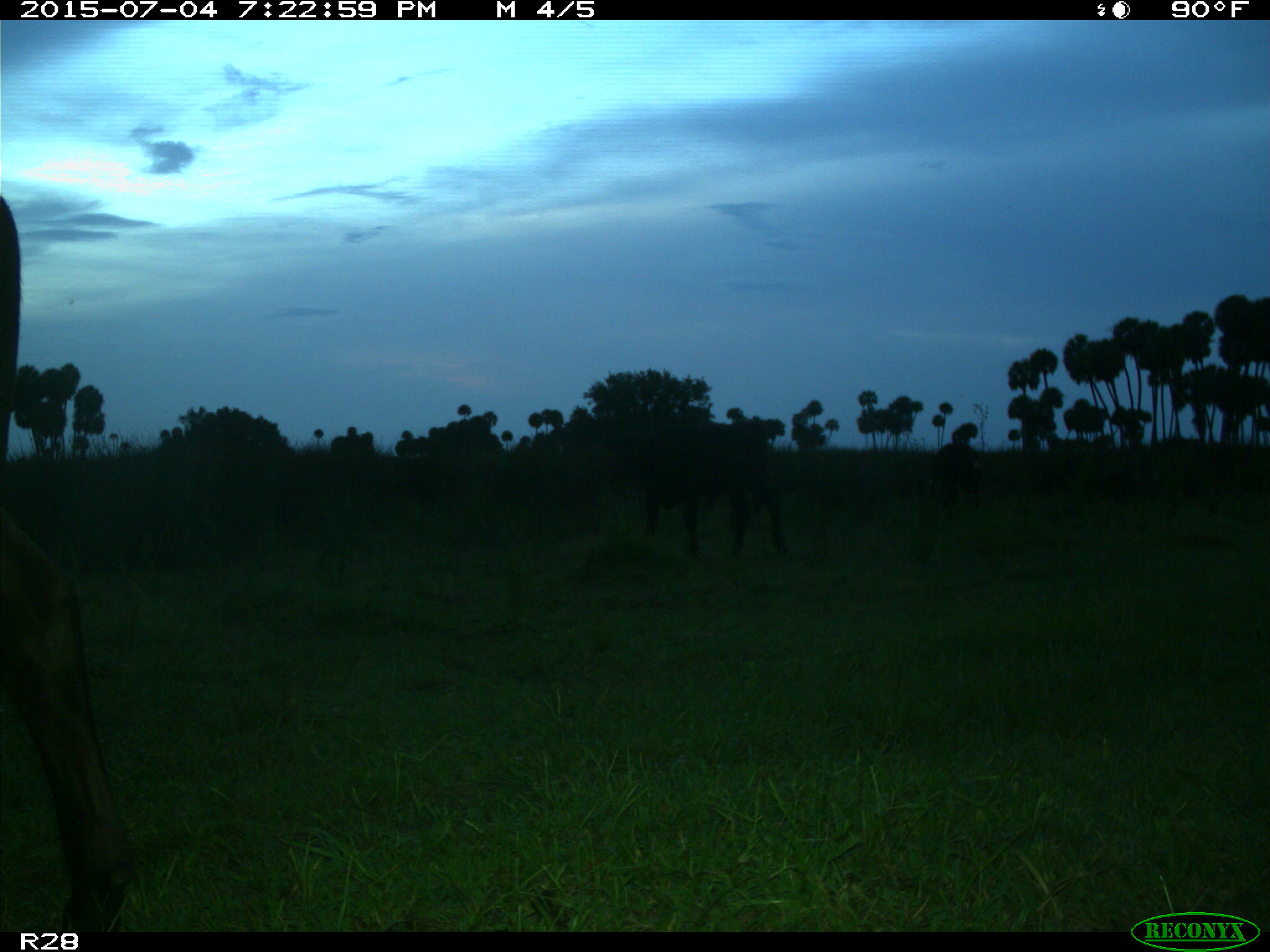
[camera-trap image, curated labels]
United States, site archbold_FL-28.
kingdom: Animalia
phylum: Chordata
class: Mammalia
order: Artiodactyla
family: Bovidae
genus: Bos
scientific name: Bos taurus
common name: domestic cow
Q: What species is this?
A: Bos taurus (domestic cow).